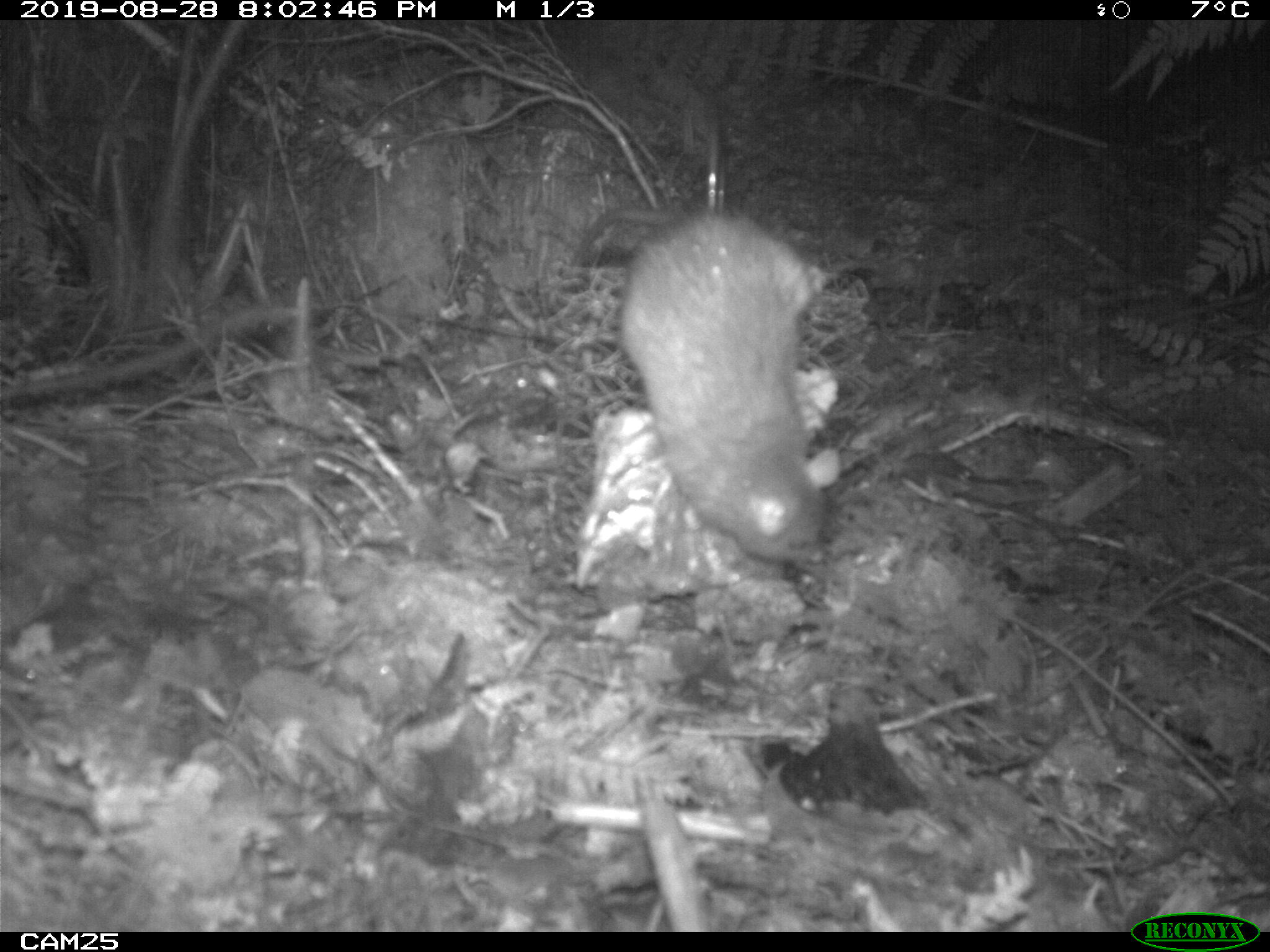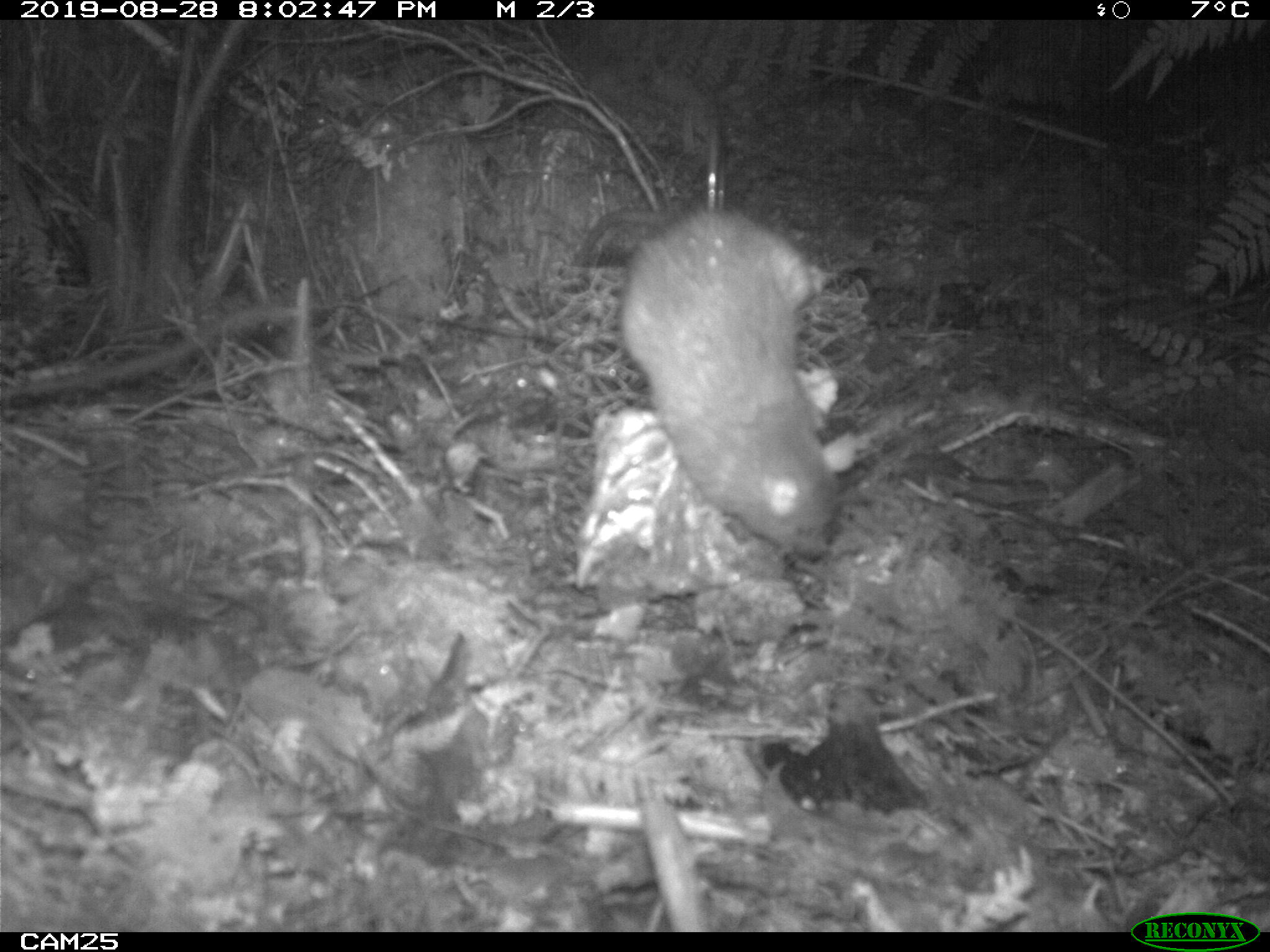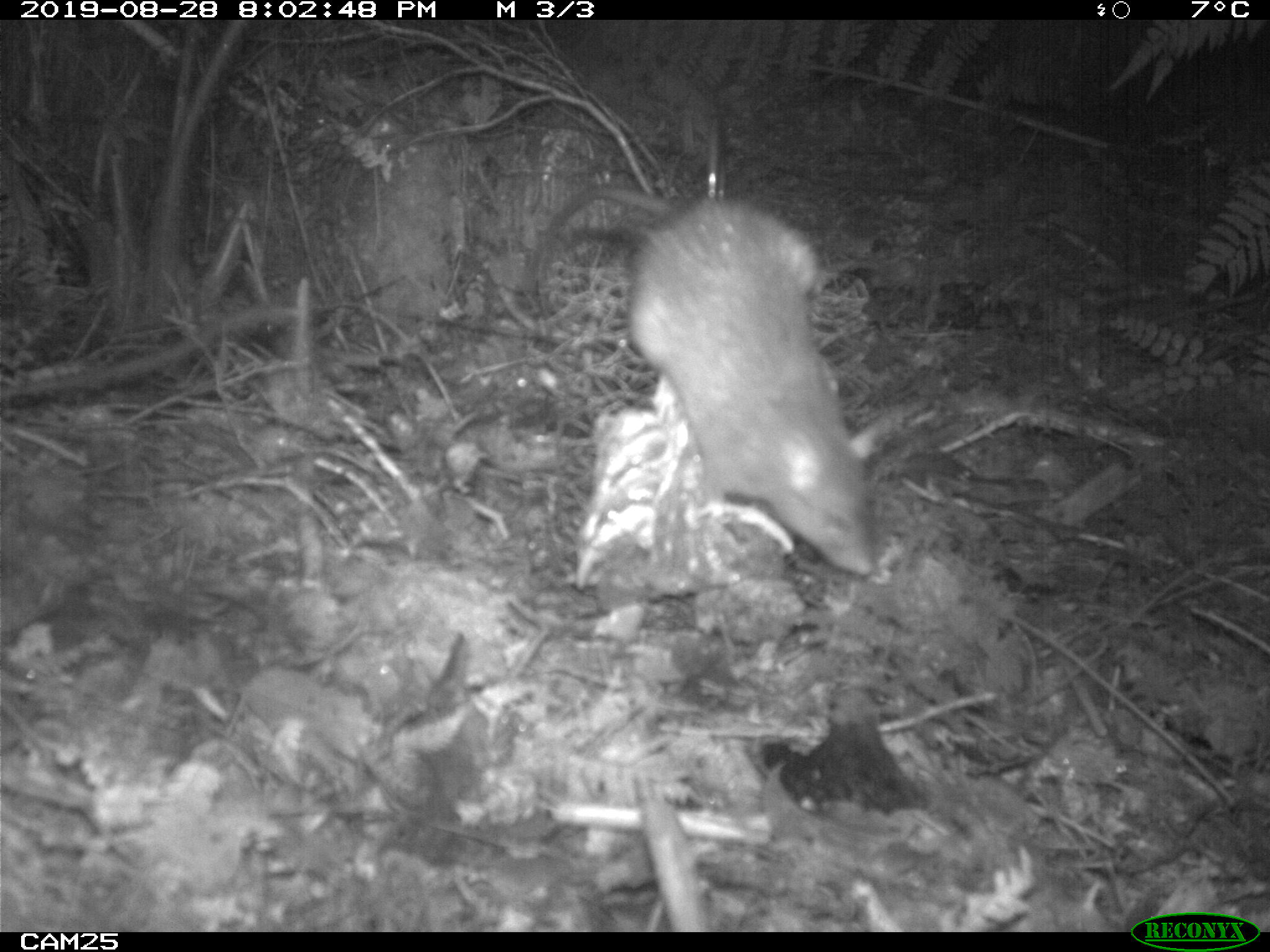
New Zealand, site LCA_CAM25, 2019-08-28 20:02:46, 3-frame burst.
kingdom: Animalia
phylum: Chordata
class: Mammalia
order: Rodentia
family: Muridae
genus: Rattus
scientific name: Rattus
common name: rat